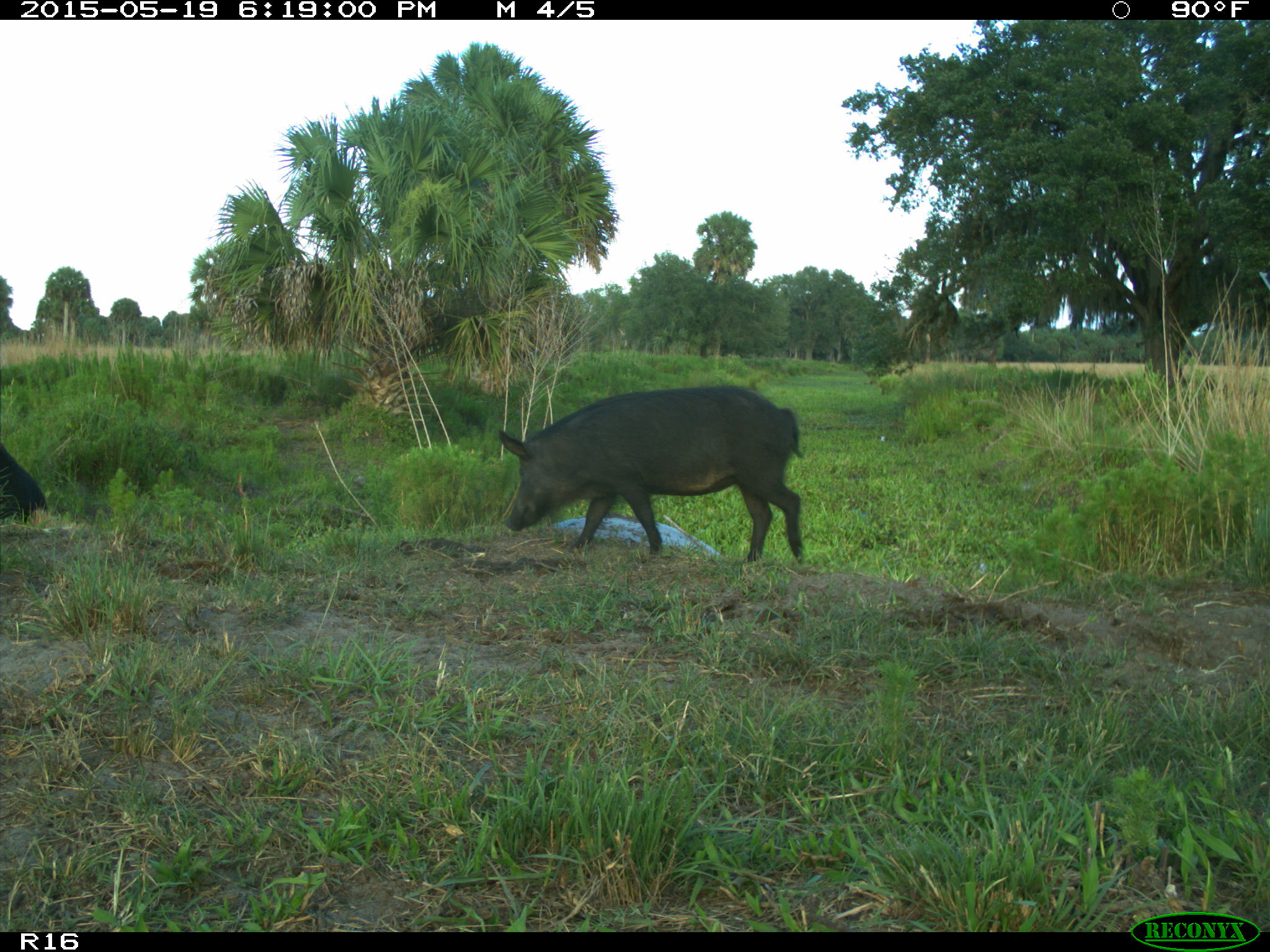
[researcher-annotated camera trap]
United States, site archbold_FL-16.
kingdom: Animalia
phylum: Chordata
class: Mammalia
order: Artiodactyla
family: Suidae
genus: Sus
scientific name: Sus scrofa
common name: wild boar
Sus scrofa (wild boar).